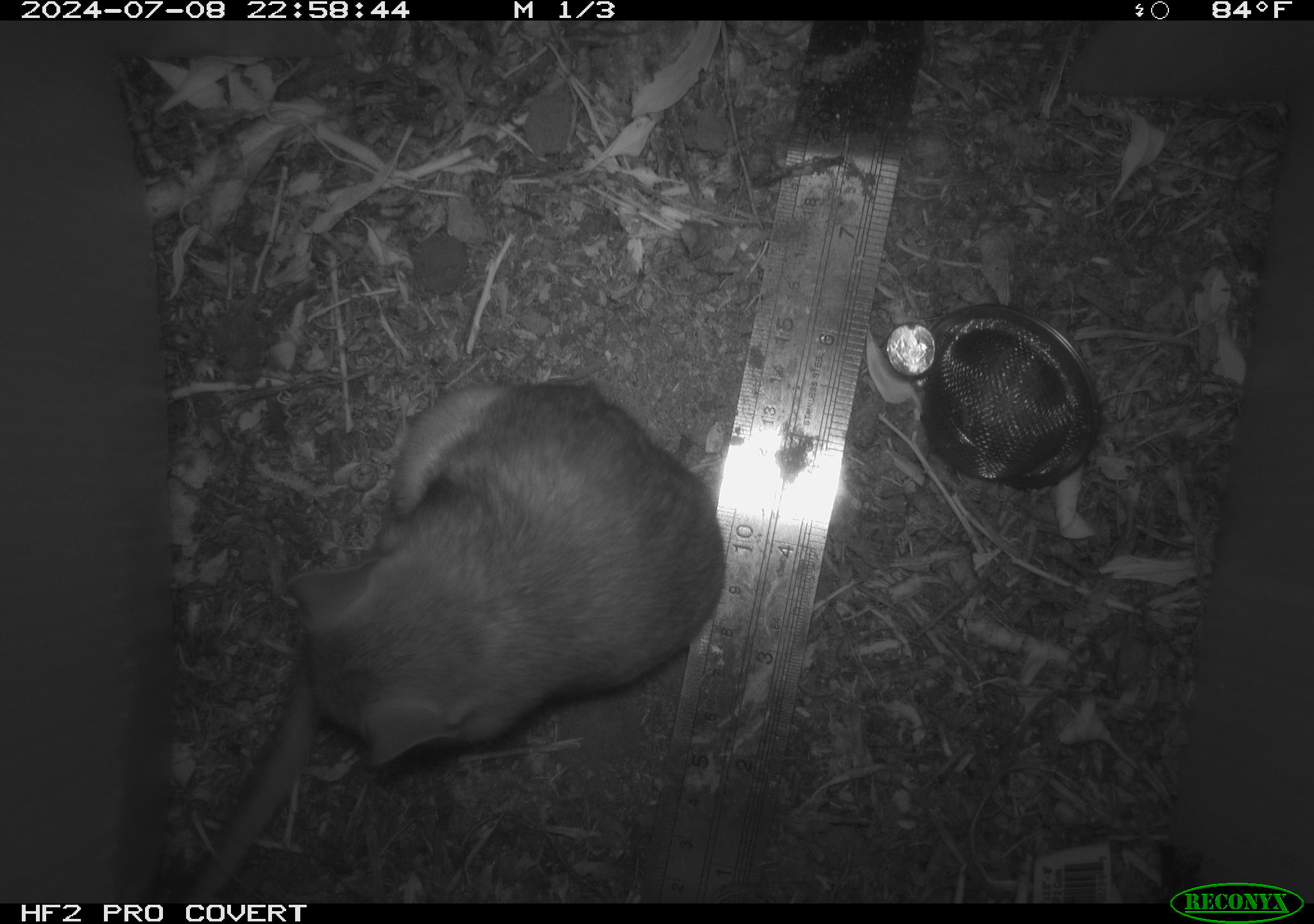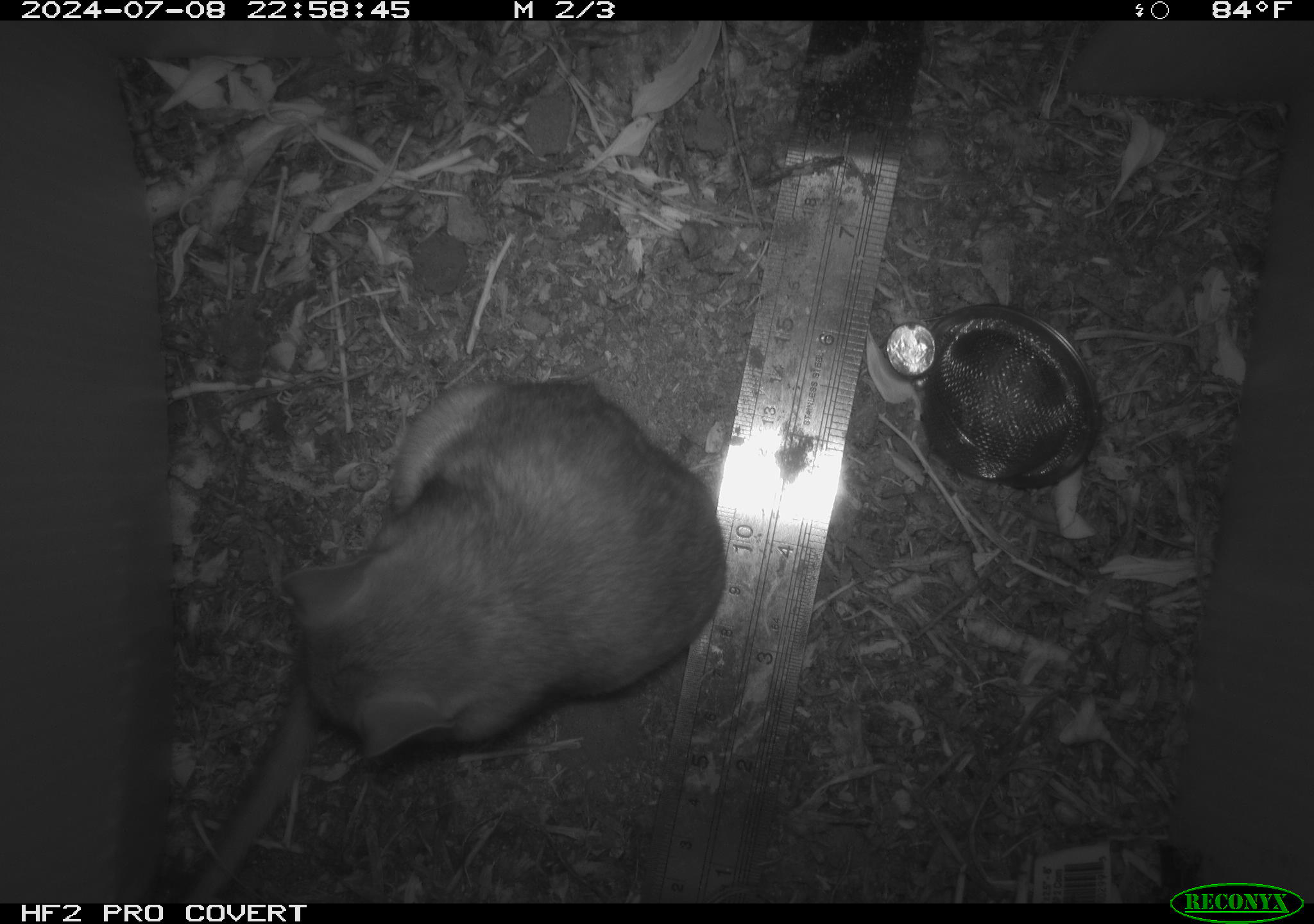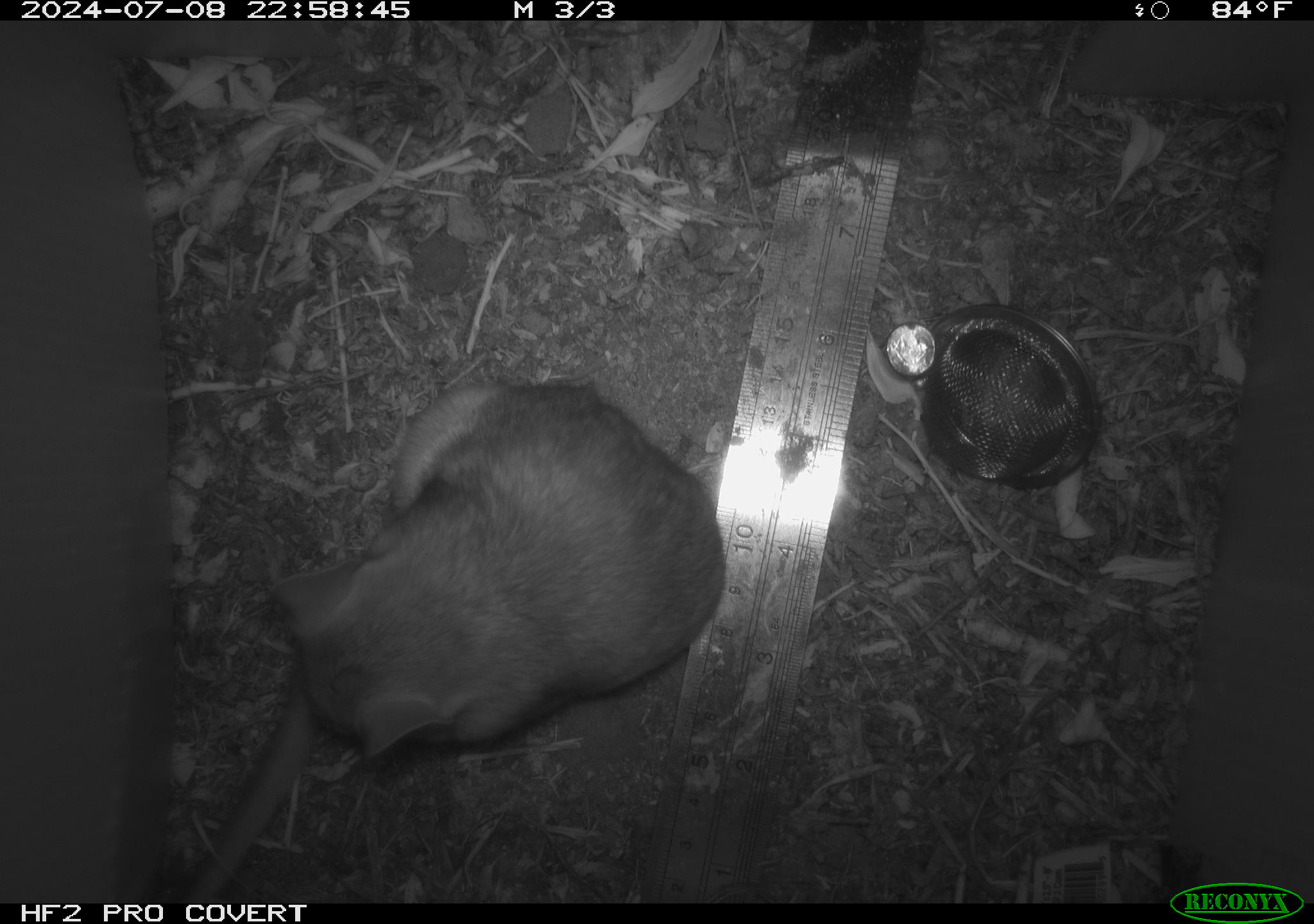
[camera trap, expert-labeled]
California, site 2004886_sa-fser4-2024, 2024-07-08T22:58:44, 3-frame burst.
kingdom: Animalia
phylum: Chordata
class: Mammalia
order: Rodentia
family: Sciuridae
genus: Neotamias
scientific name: Neotamias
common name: western chipmunks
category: neotamias species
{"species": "neotamias species (western chipmunks) (Neotamias)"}